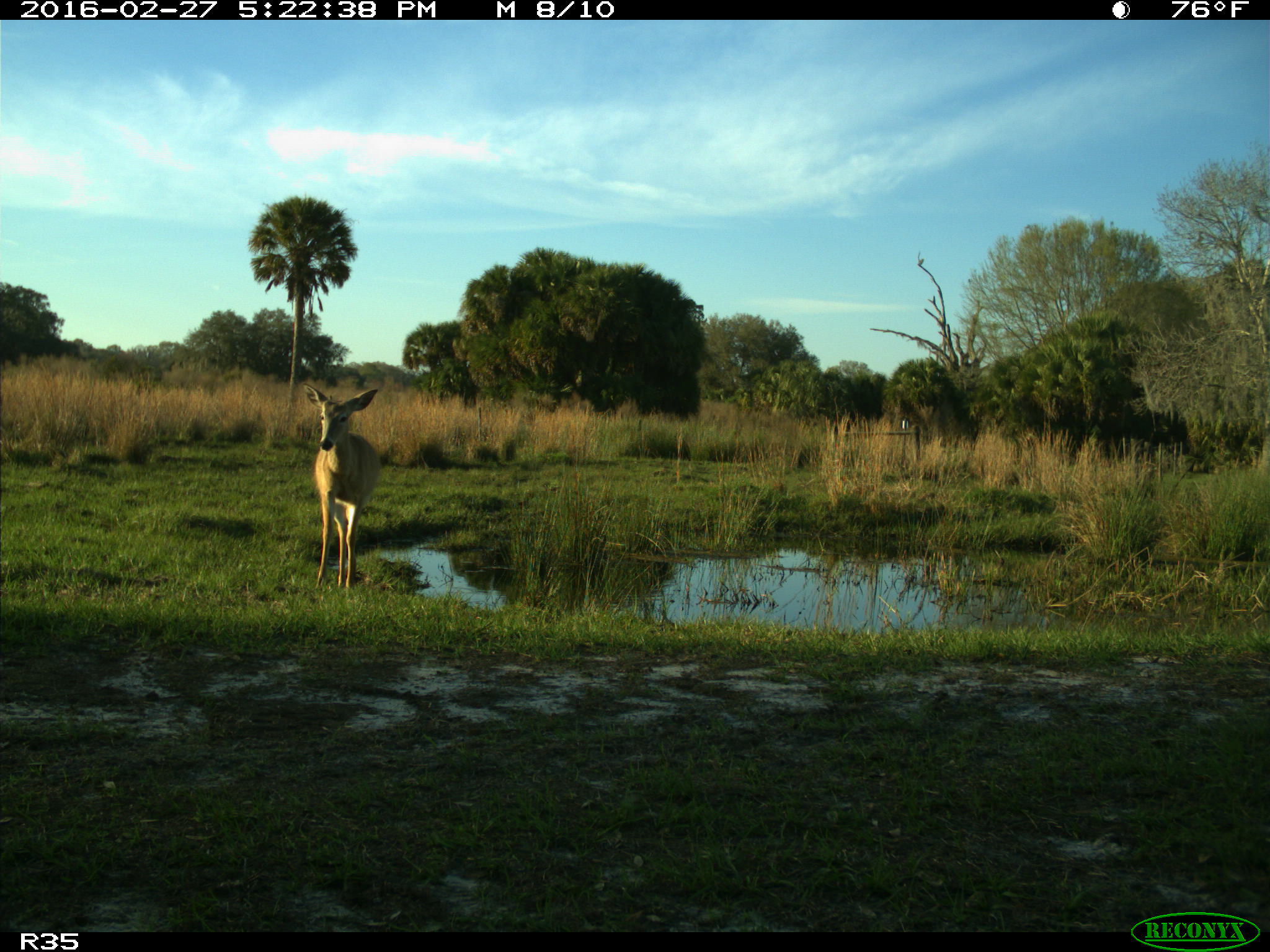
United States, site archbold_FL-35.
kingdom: Animalia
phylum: Chordata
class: Mammalia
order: Artiodactyla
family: Cervidae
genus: Odocoileus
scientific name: Odocoileus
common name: deer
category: unidentified deer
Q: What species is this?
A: Unidentified deer (deer) (Odocoileus).